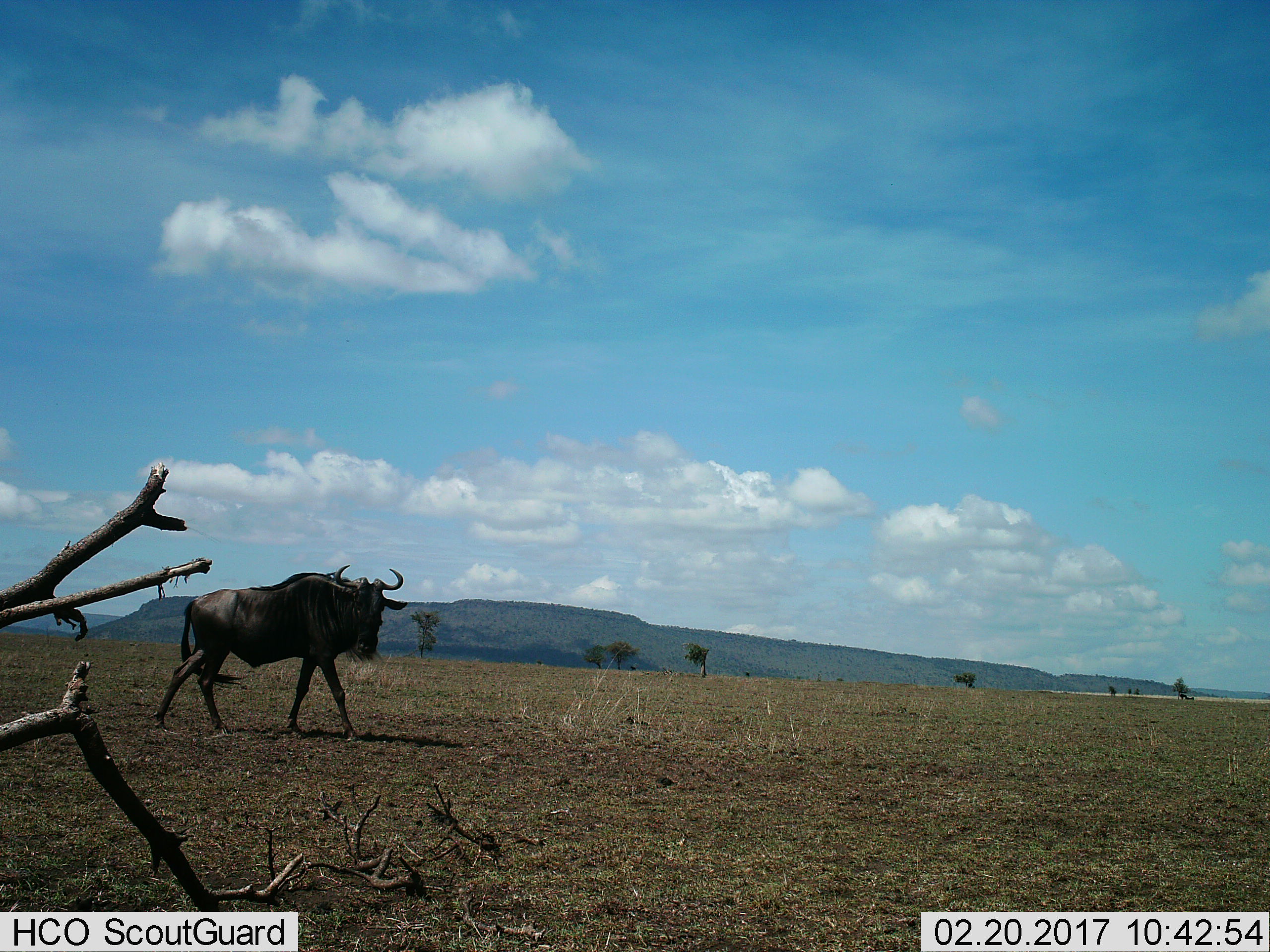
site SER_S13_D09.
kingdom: Animalia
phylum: Chordata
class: Mammalia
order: Artiodactyla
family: Bovidae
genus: Connochaetes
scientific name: Connochaetes taurinus taurinus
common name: blue wildebeest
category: wildebeestblue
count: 2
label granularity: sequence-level